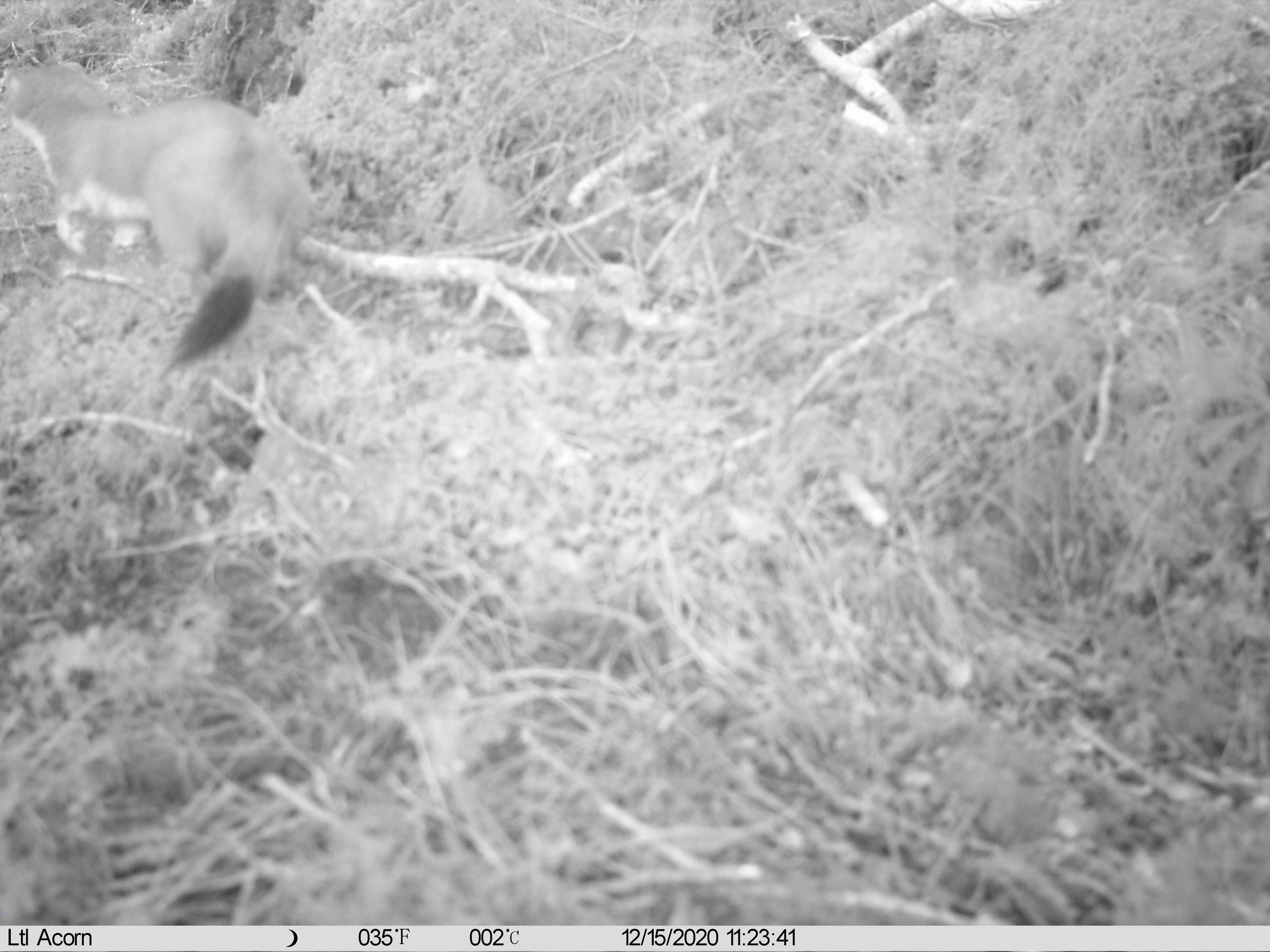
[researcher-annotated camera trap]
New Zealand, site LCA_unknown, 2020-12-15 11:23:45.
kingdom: Animalia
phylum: Chordata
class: Mammalia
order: Carnivora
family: Mustelidae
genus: Mustela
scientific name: Mustela erminea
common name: stoat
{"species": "stoat (Mustela erminea)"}